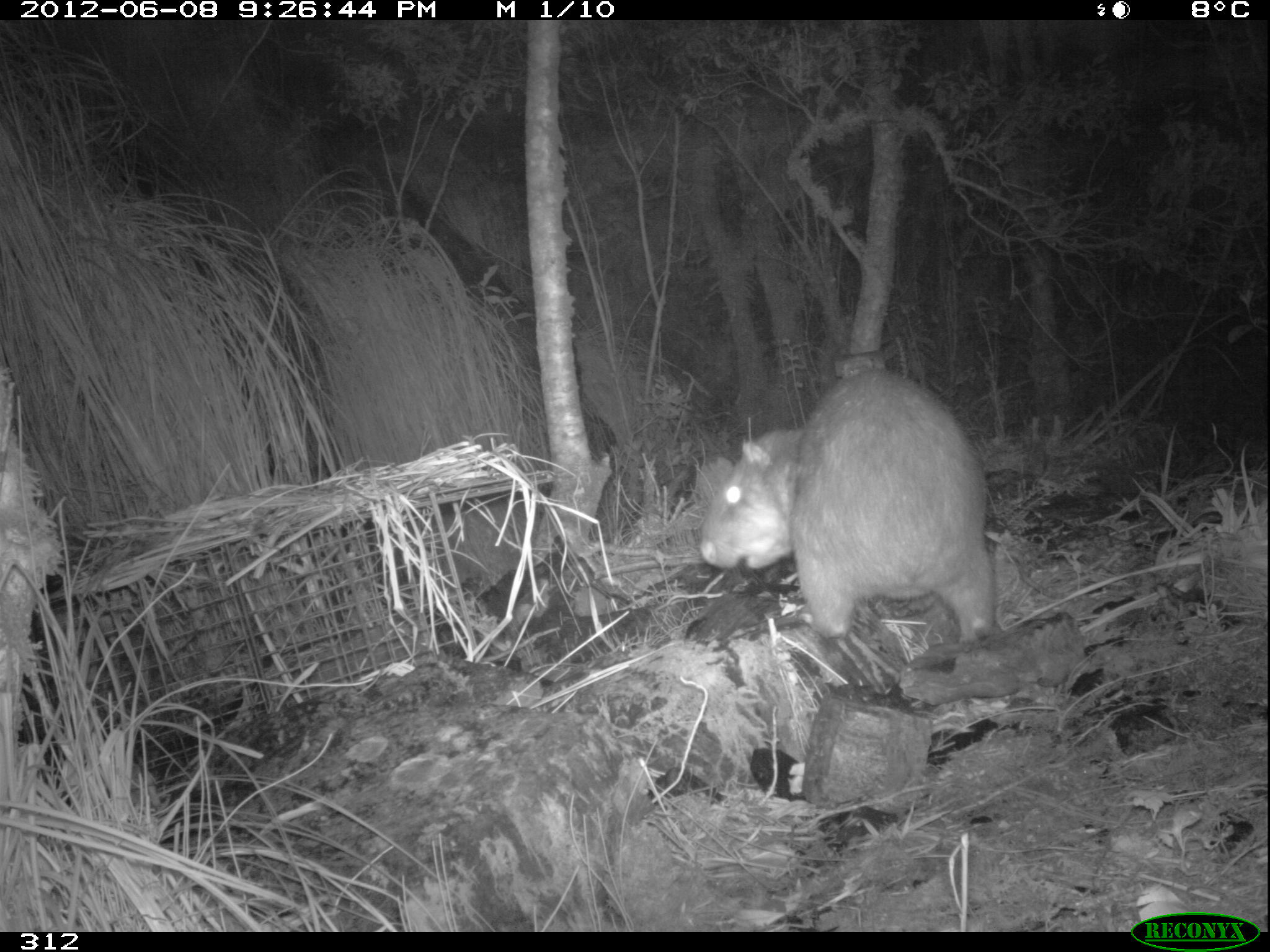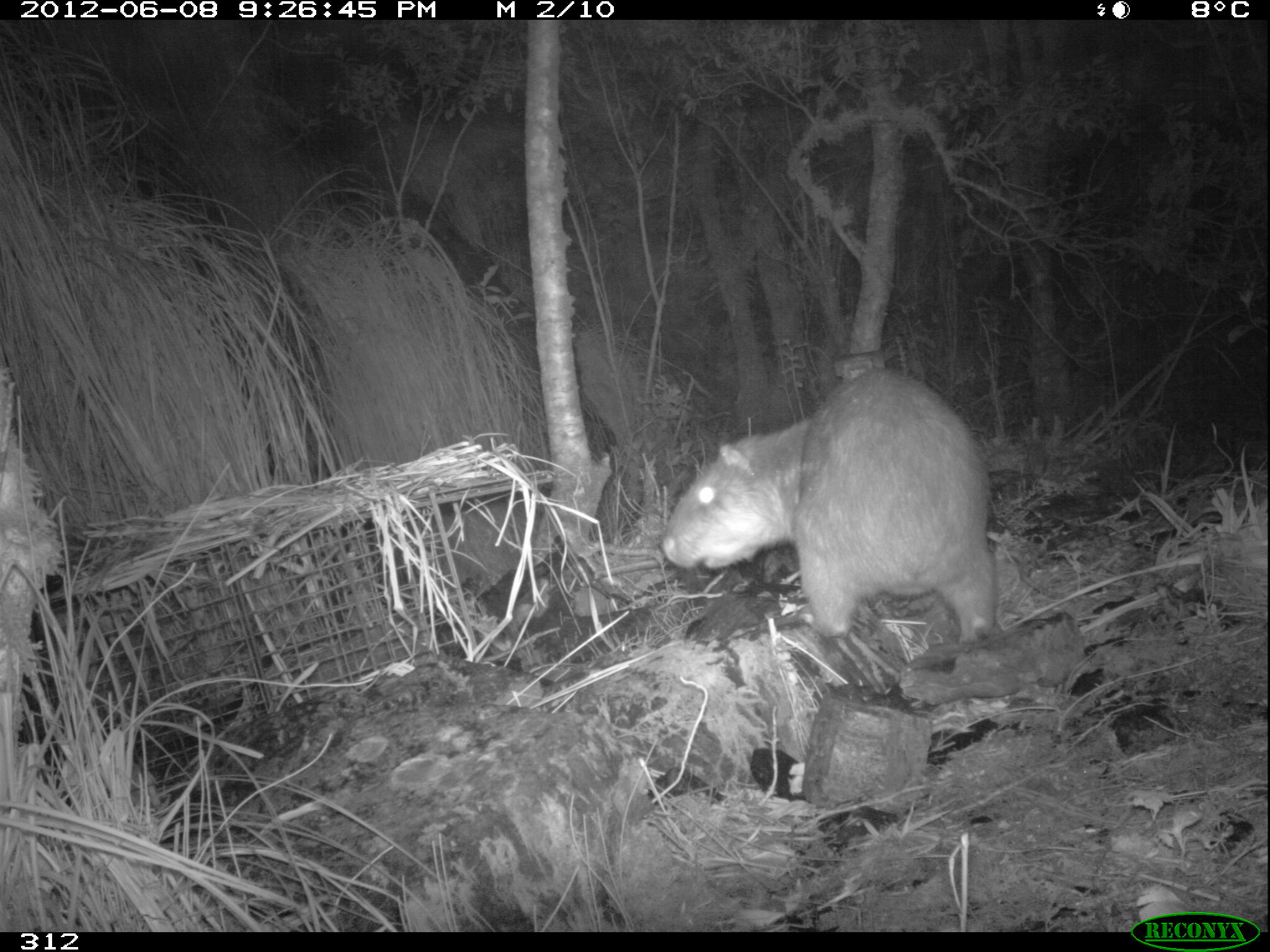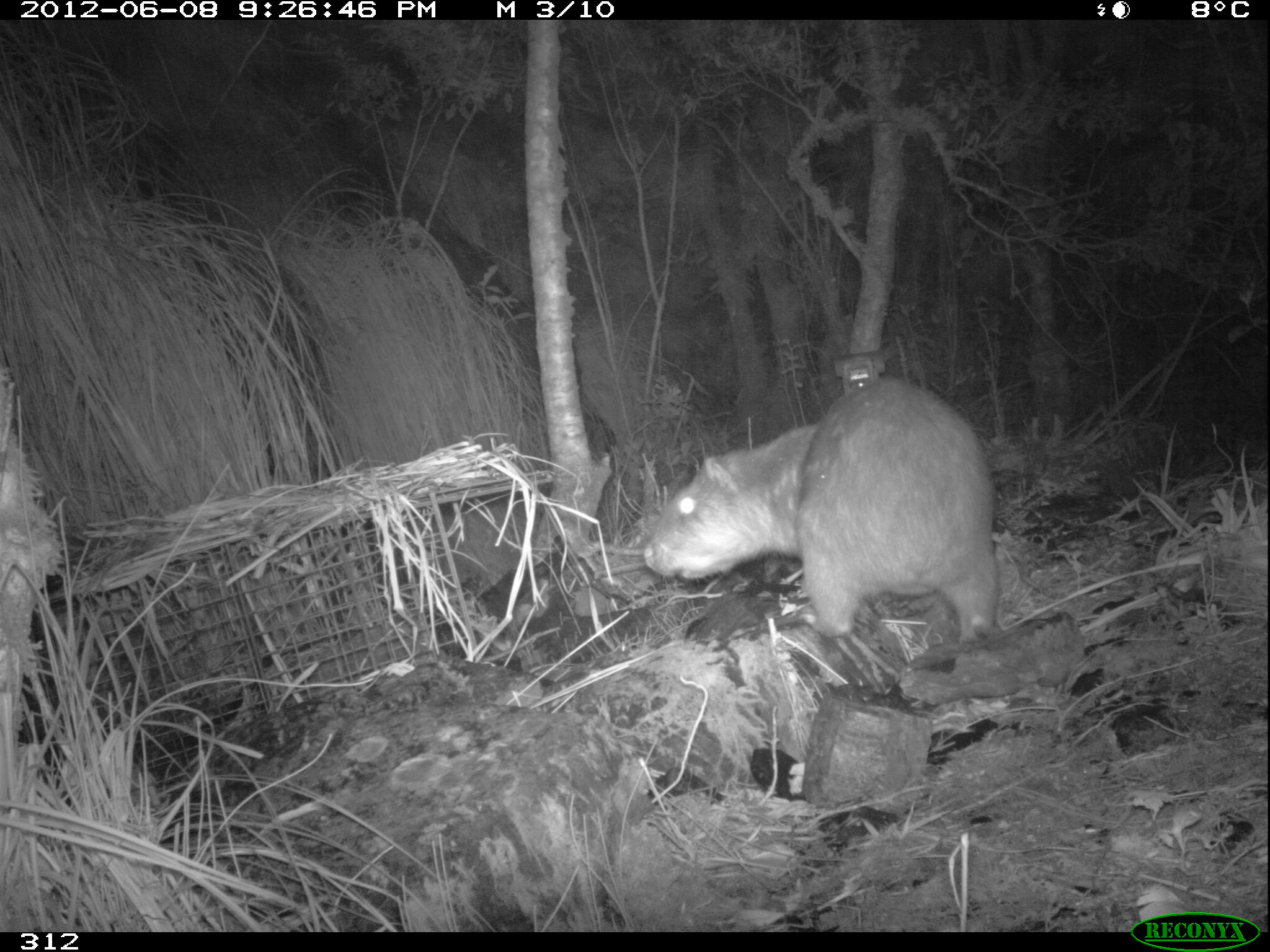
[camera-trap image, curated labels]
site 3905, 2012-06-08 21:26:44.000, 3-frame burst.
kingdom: Animalia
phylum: Chordata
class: Mammalia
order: Rodentia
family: Cuniculidae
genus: Cuniculus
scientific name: Cuniculus taczanowskii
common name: mountain paca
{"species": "Cuniculus taczanowskii (mountain paca)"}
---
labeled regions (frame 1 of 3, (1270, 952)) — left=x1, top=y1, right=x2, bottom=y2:
cuniculus taczanowskii: left=694, top=363, right=998, bottom=647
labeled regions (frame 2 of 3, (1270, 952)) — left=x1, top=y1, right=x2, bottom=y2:
cuniculus taczanowskii: left=661, top=367, right=997, bottom=642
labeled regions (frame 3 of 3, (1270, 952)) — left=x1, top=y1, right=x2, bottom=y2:
cuniculus taczanowskii: left=640, top=368, right=1000, bottom=646